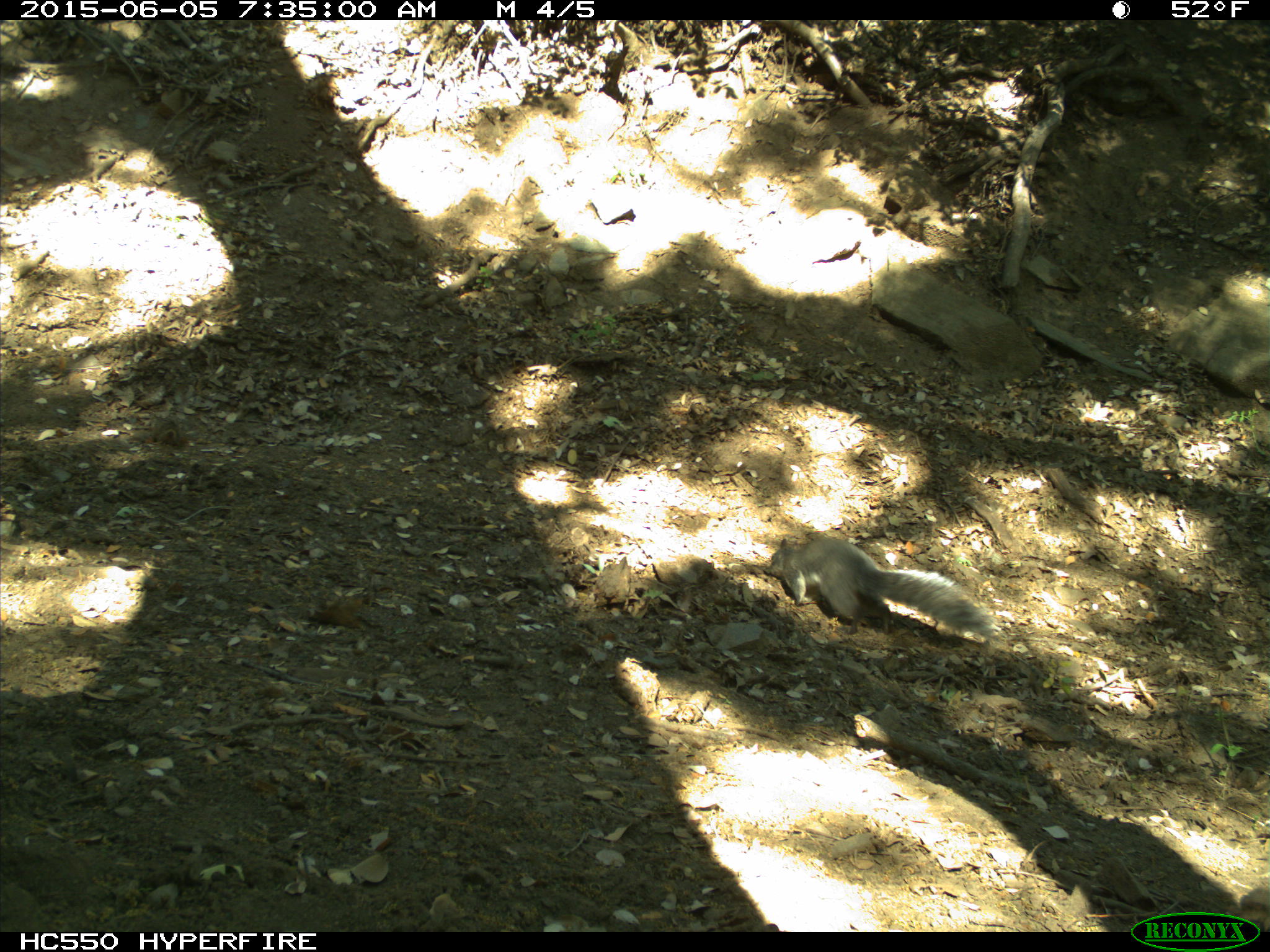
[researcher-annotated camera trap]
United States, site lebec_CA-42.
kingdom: Animalia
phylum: Chordata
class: Mammalia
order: Rodentia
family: Sciuridae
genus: Sciurus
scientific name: Sciurus carolinensis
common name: eastern gray squirrel